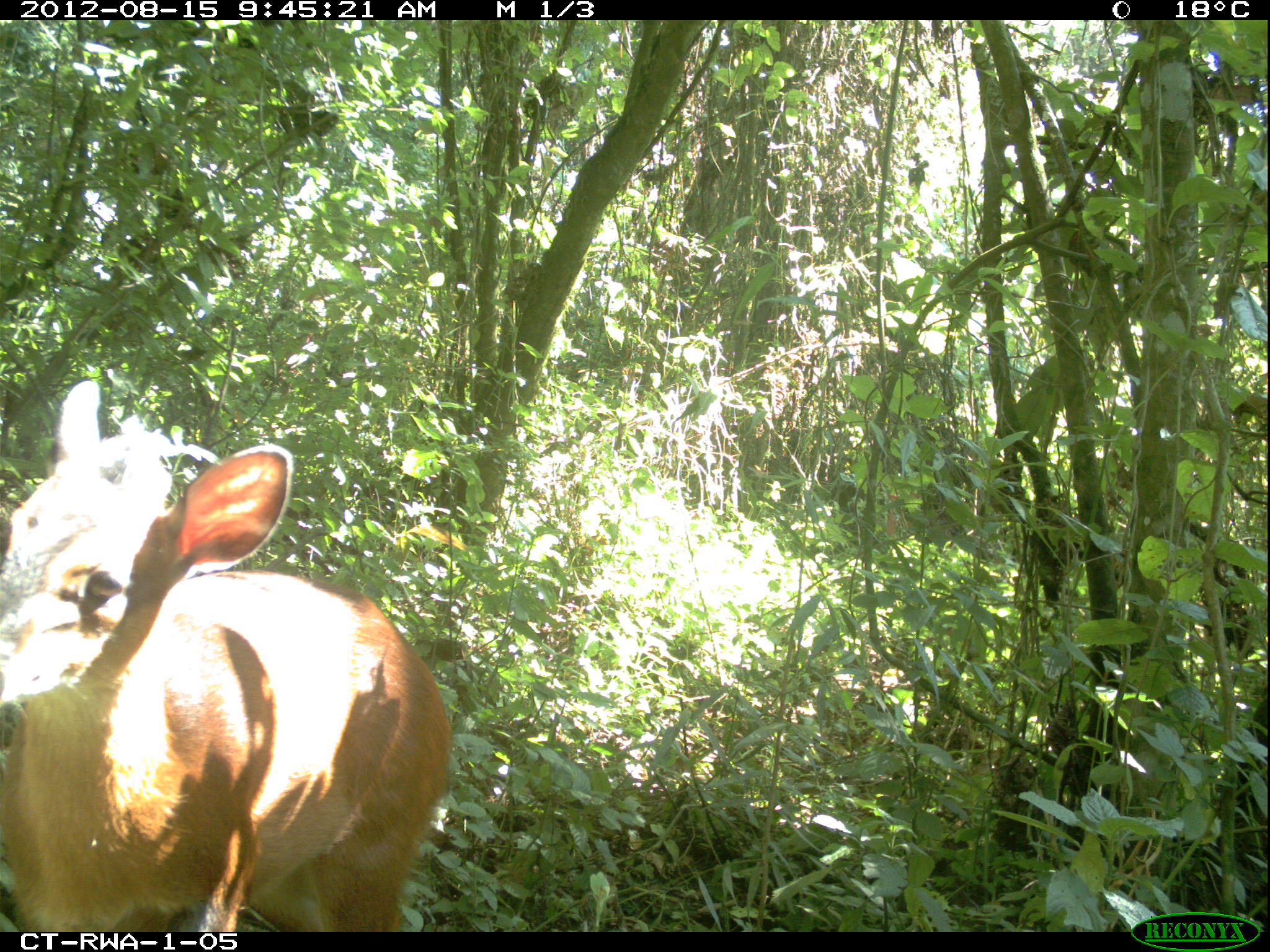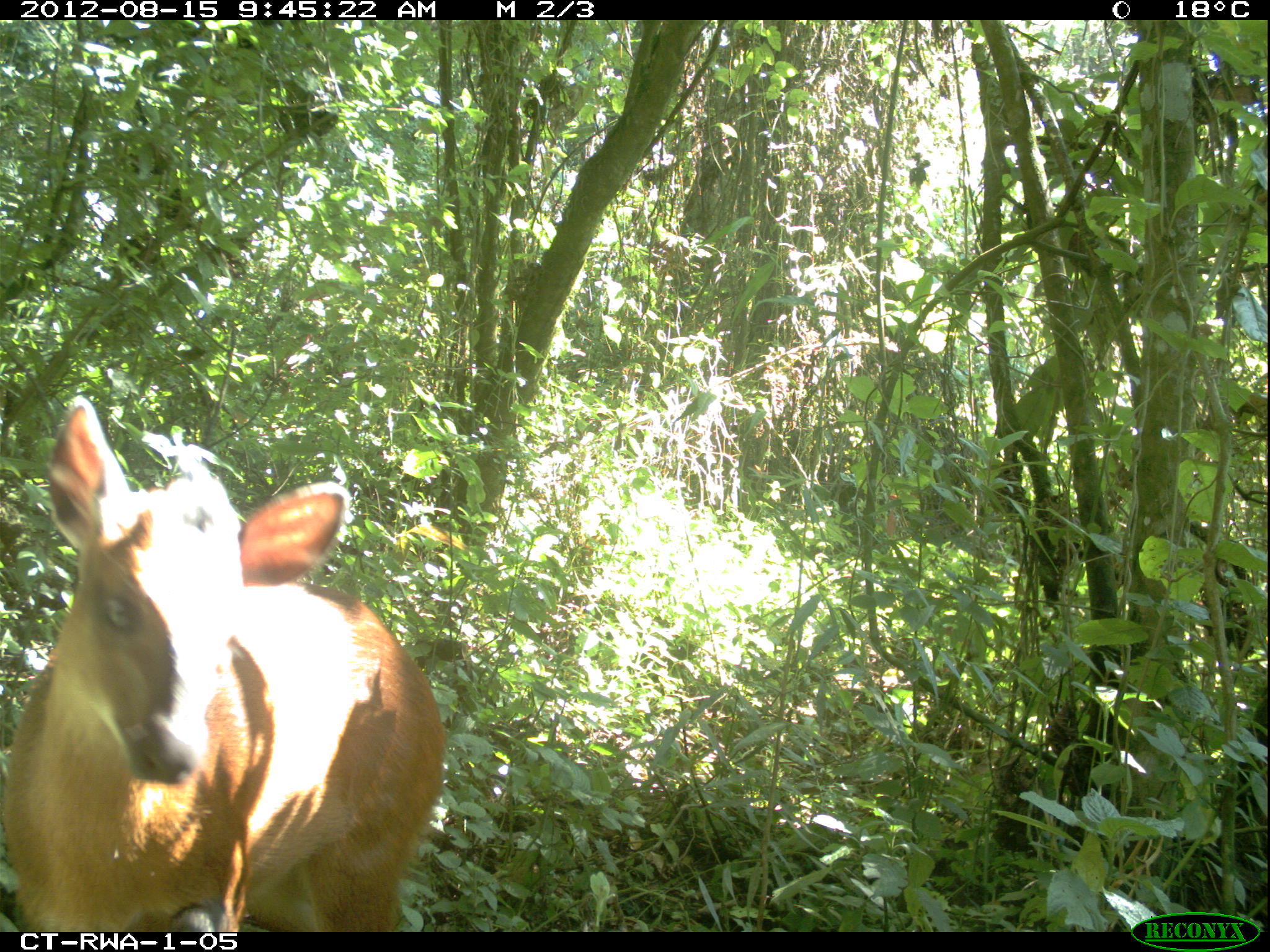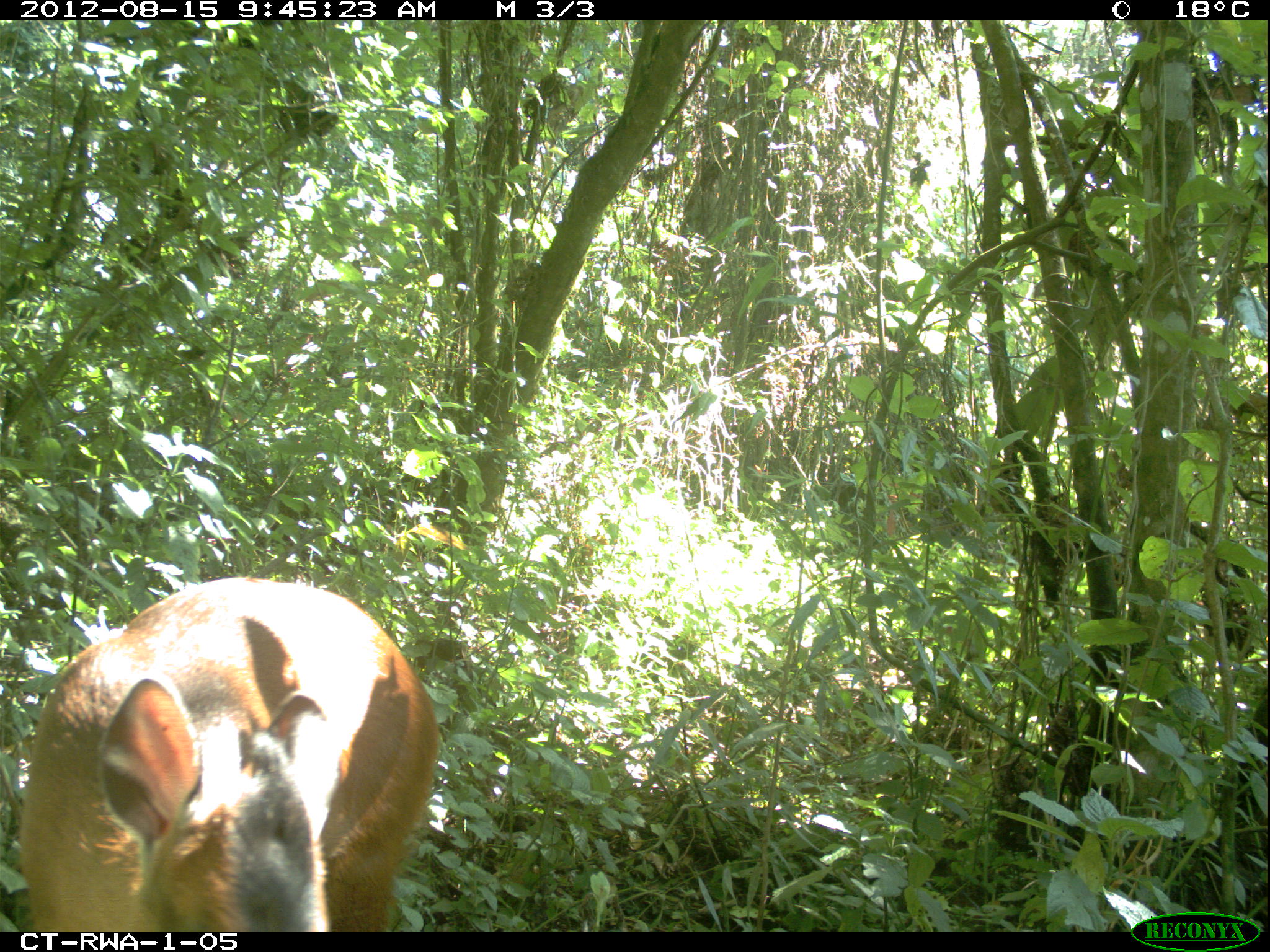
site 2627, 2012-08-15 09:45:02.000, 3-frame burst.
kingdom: Animalia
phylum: Chordata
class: Mammalia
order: Artiodactyla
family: Bovidae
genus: Cephalophus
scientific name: Cephalophus nigrifrons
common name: black-fronted duiker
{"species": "Cephalophus nigrifrons (black-fronted duiker)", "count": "1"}